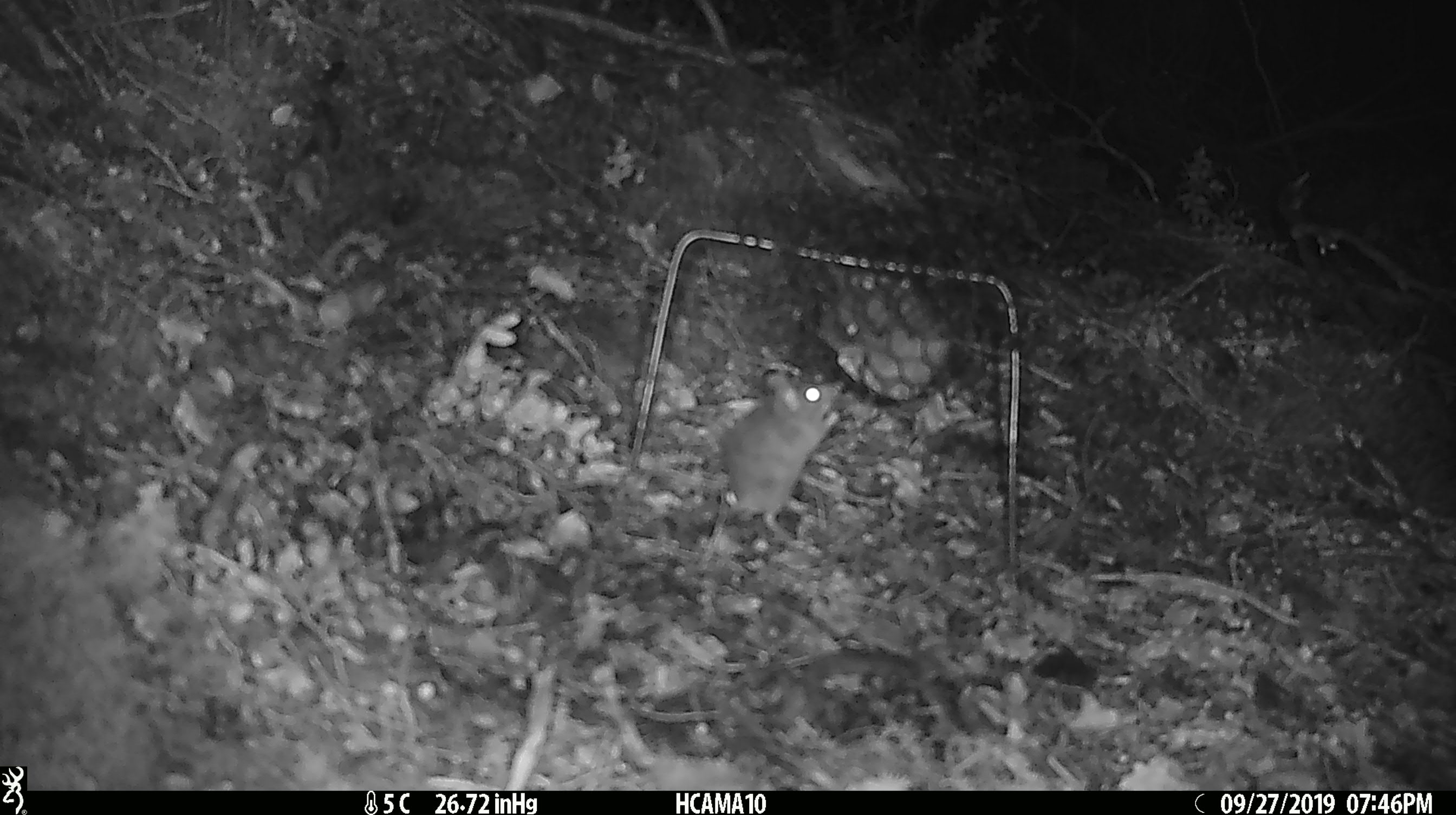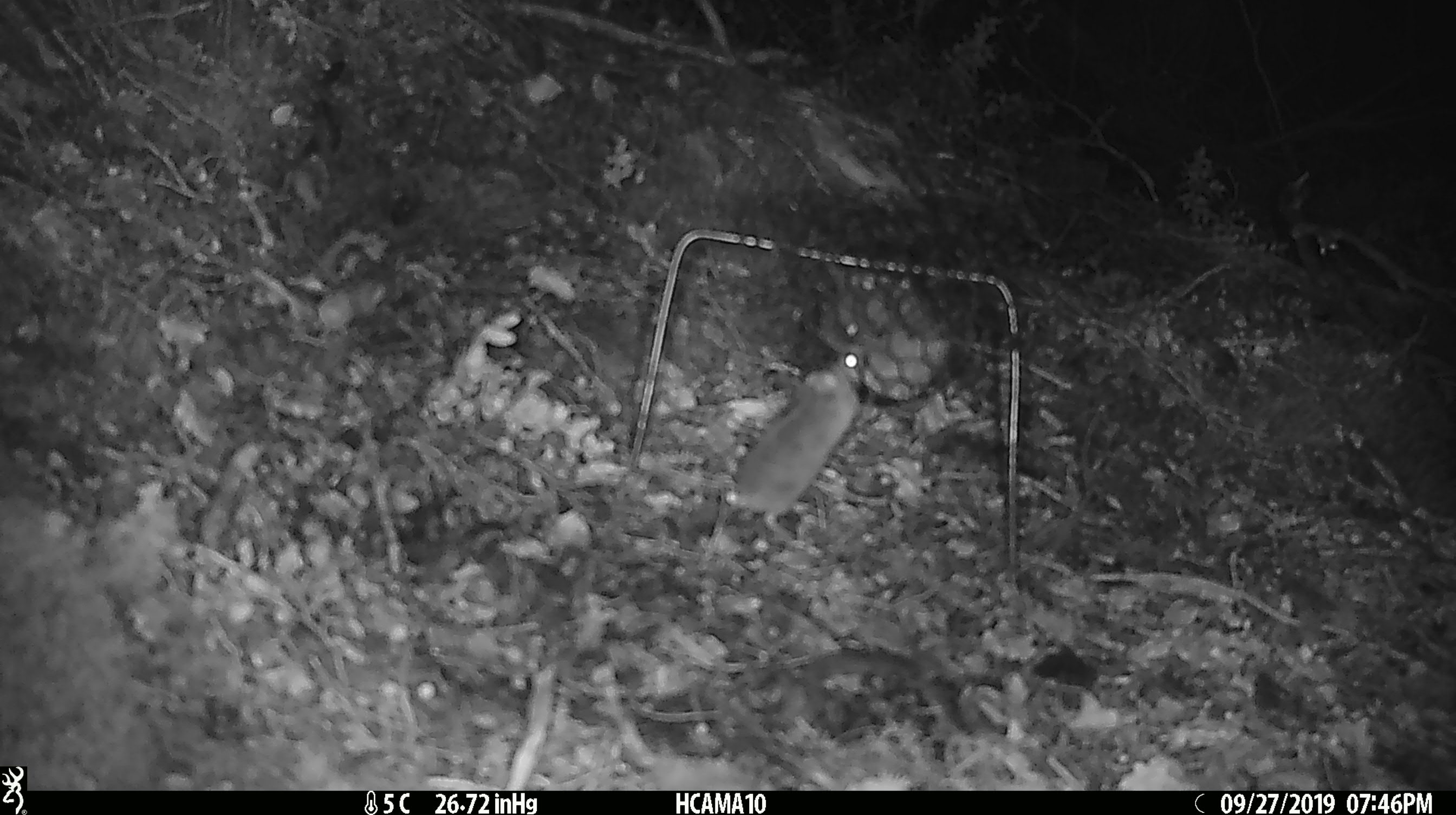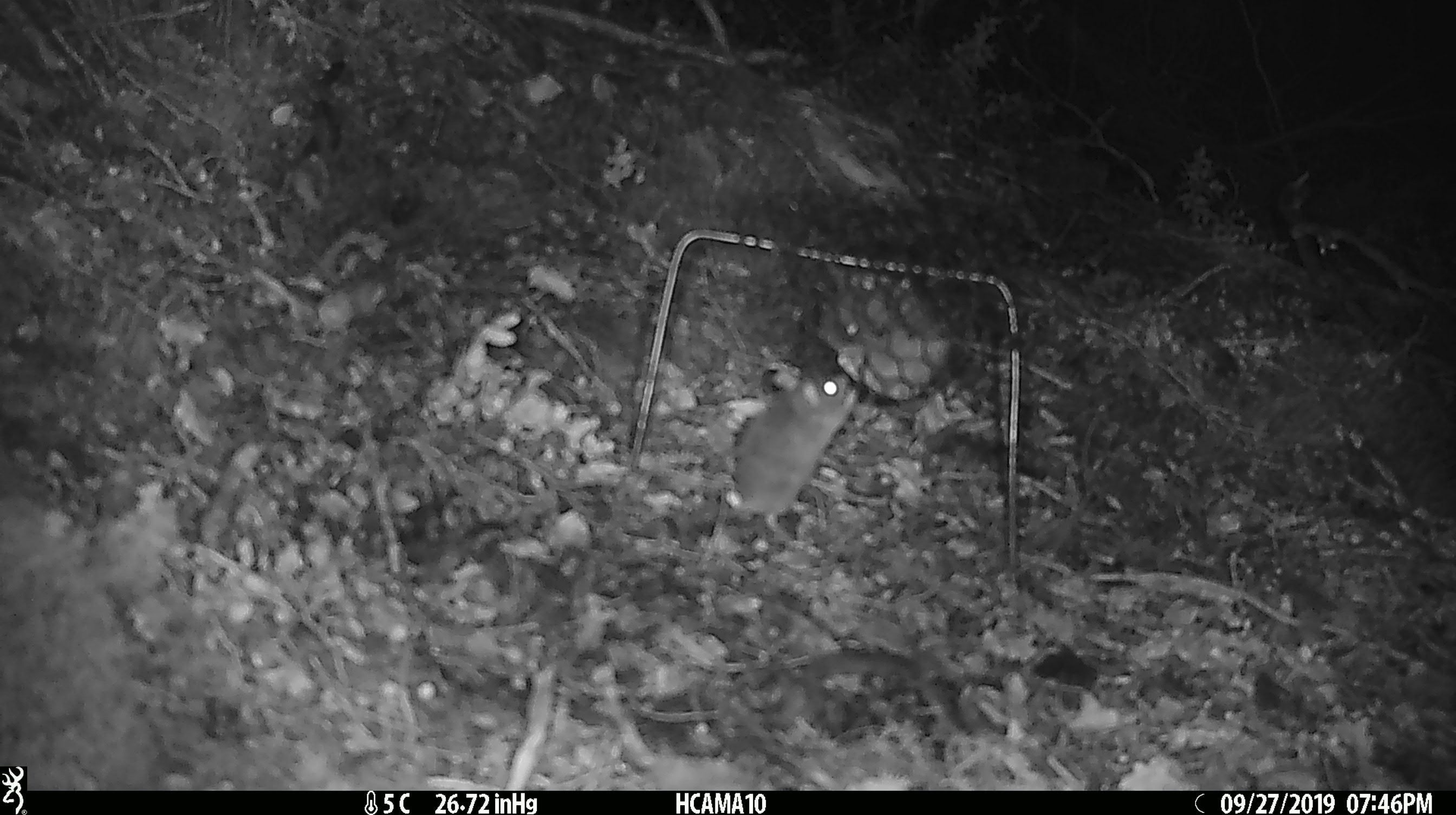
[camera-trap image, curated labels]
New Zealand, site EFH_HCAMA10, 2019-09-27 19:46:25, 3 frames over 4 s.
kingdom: Animalia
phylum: Chordata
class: Mammalia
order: Rodentia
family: Muridae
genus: Mus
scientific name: Mus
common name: mouse